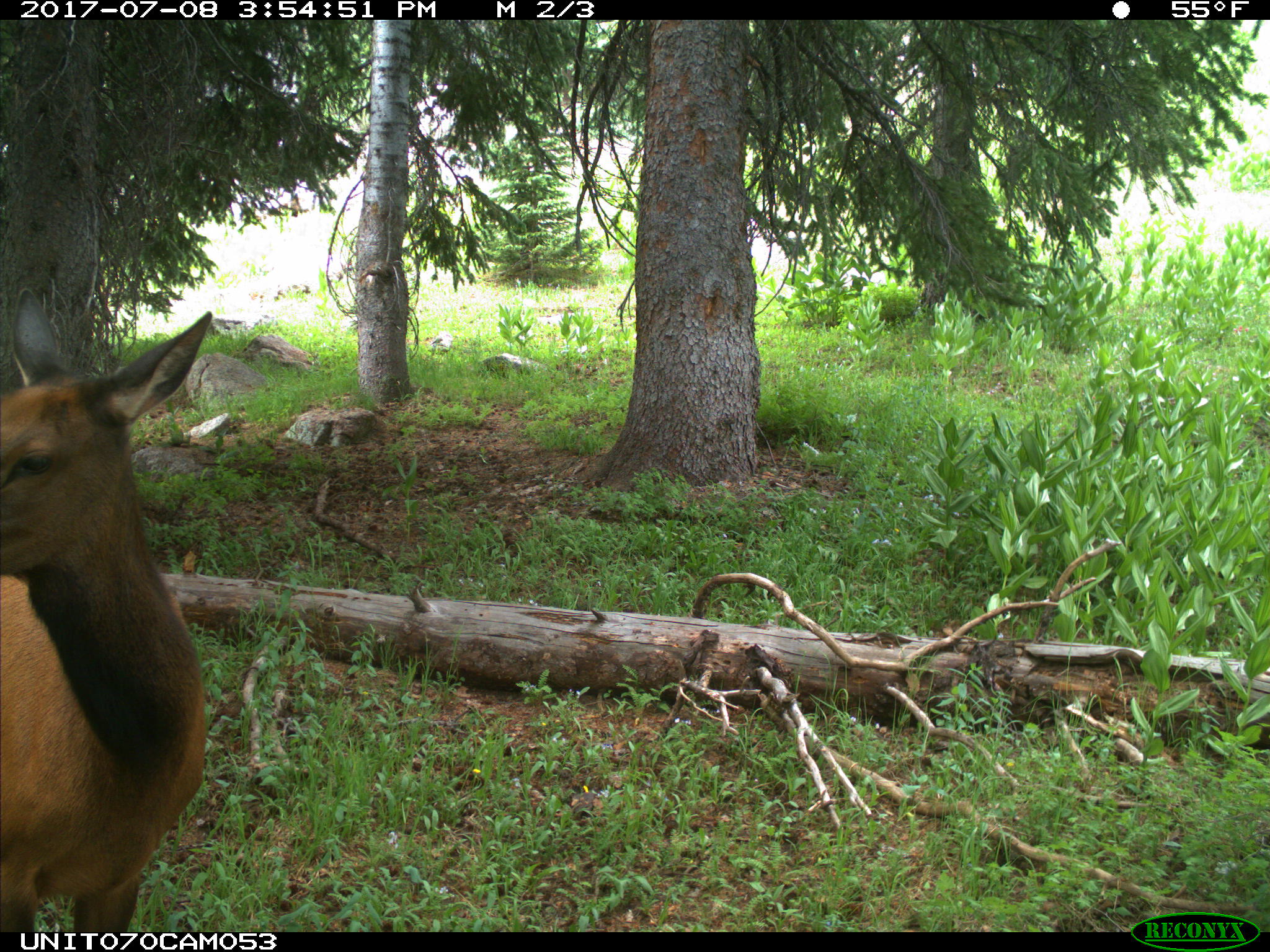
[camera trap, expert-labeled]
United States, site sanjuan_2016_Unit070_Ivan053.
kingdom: Animalia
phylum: Chordata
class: Mammalia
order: Artiodactyla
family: Cervidae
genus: Cervus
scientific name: Cervus elaphus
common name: red deer